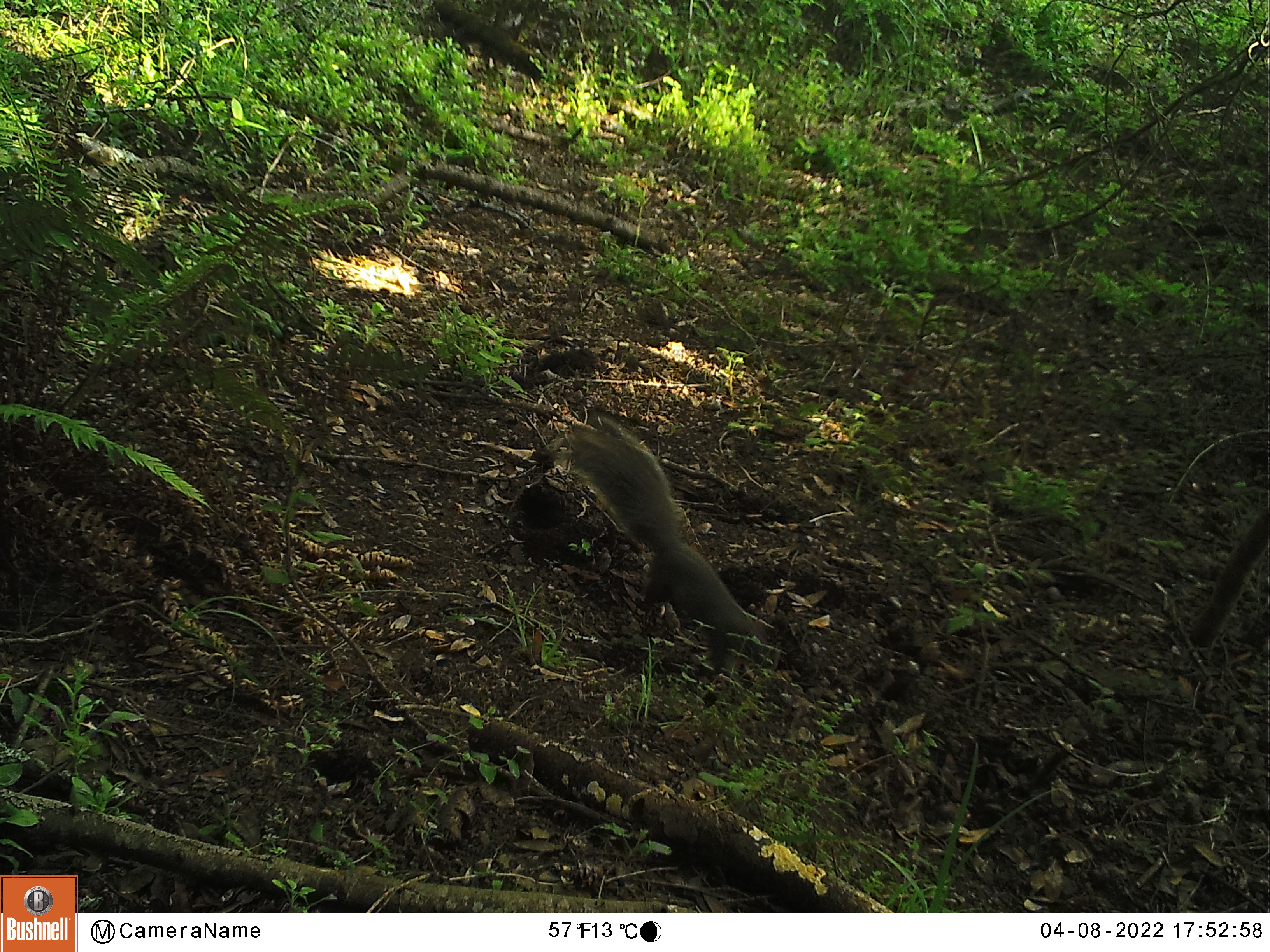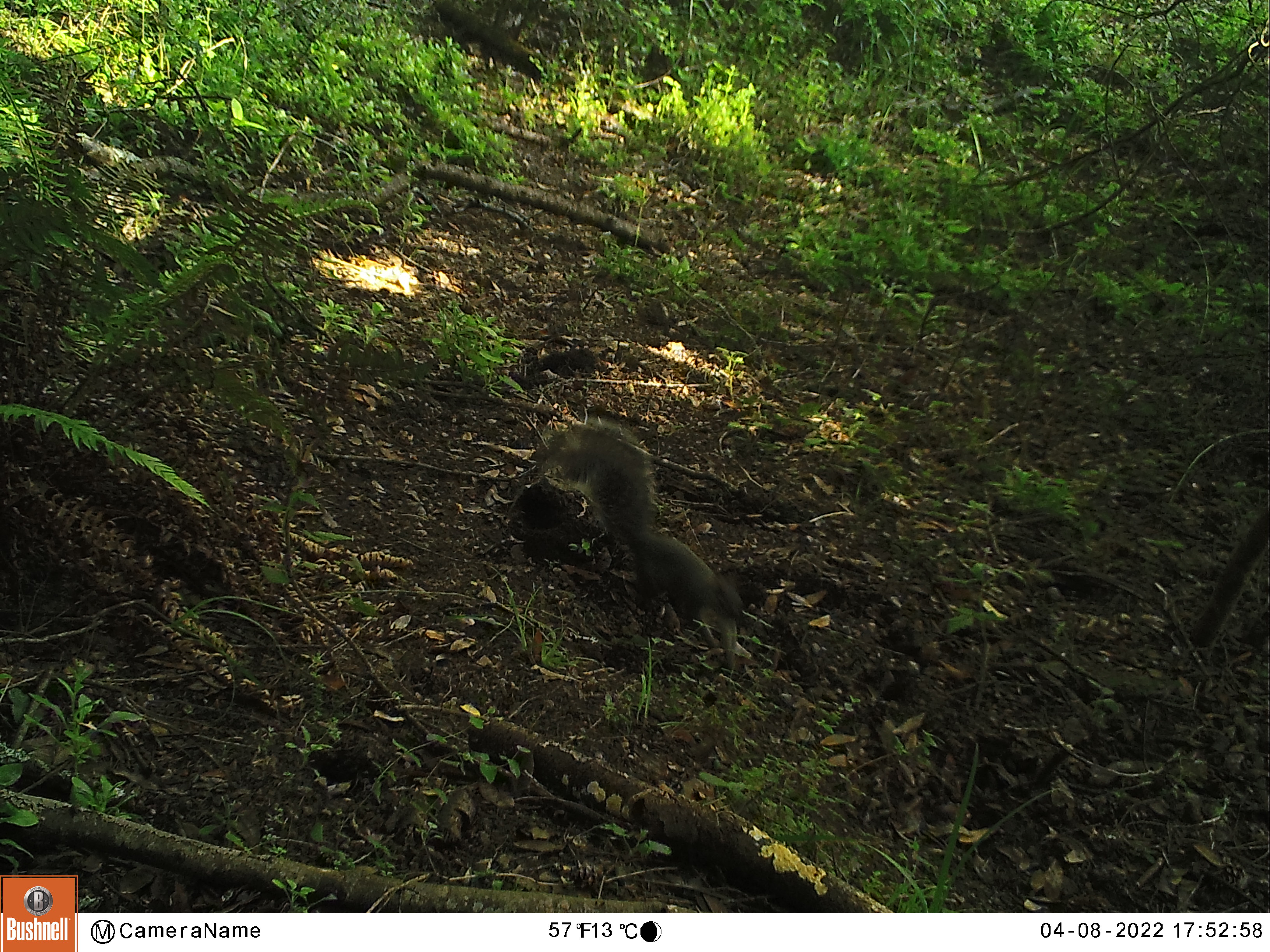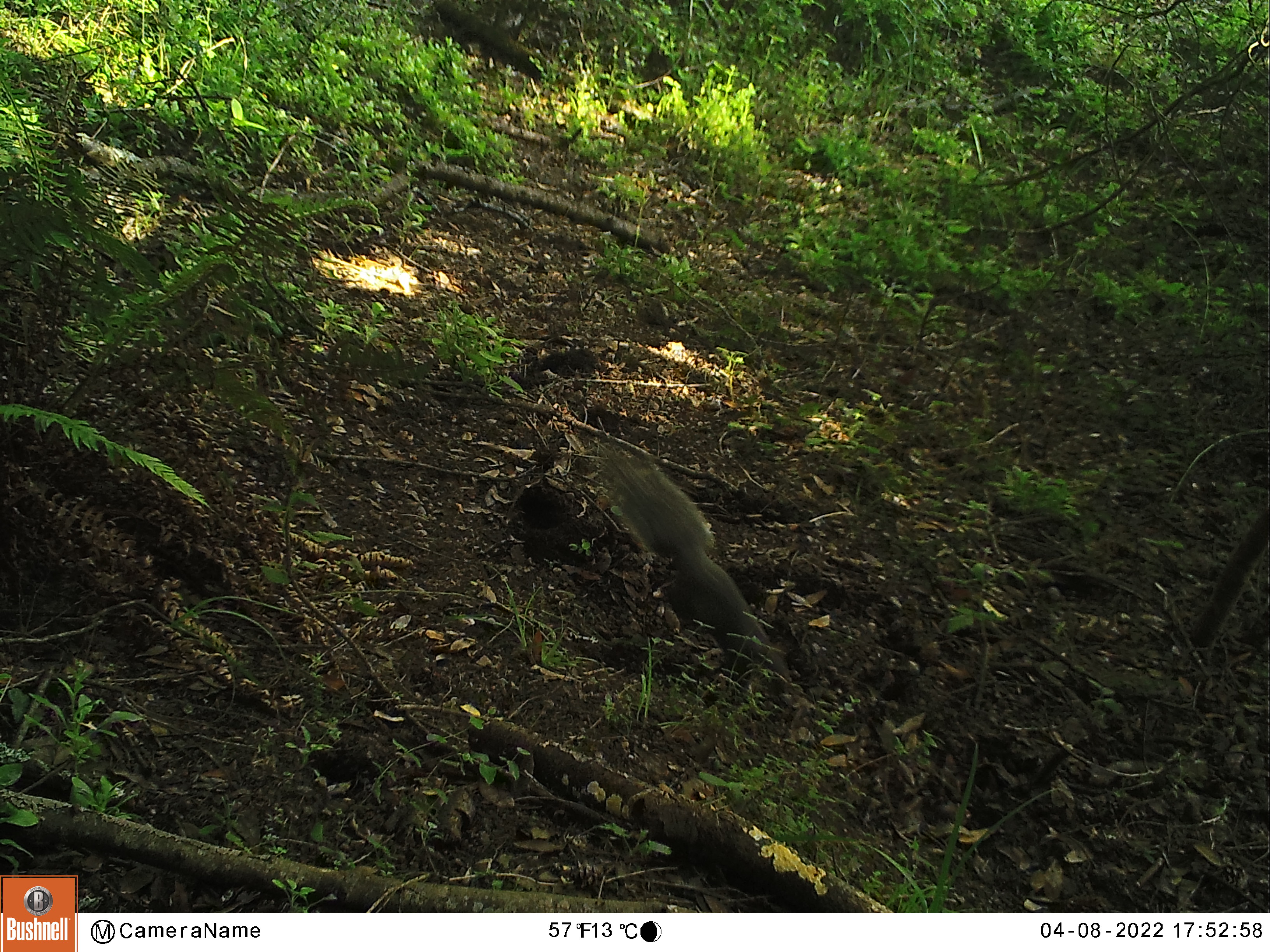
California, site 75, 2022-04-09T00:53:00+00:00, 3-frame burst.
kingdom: Animalia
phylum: Chordata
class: Mammalia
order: Rodentia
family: Sciuridae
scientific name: Sciuridae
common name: squirrel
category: unknown squirrel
Unknown squirrel (squirrel) (Sciuridae).